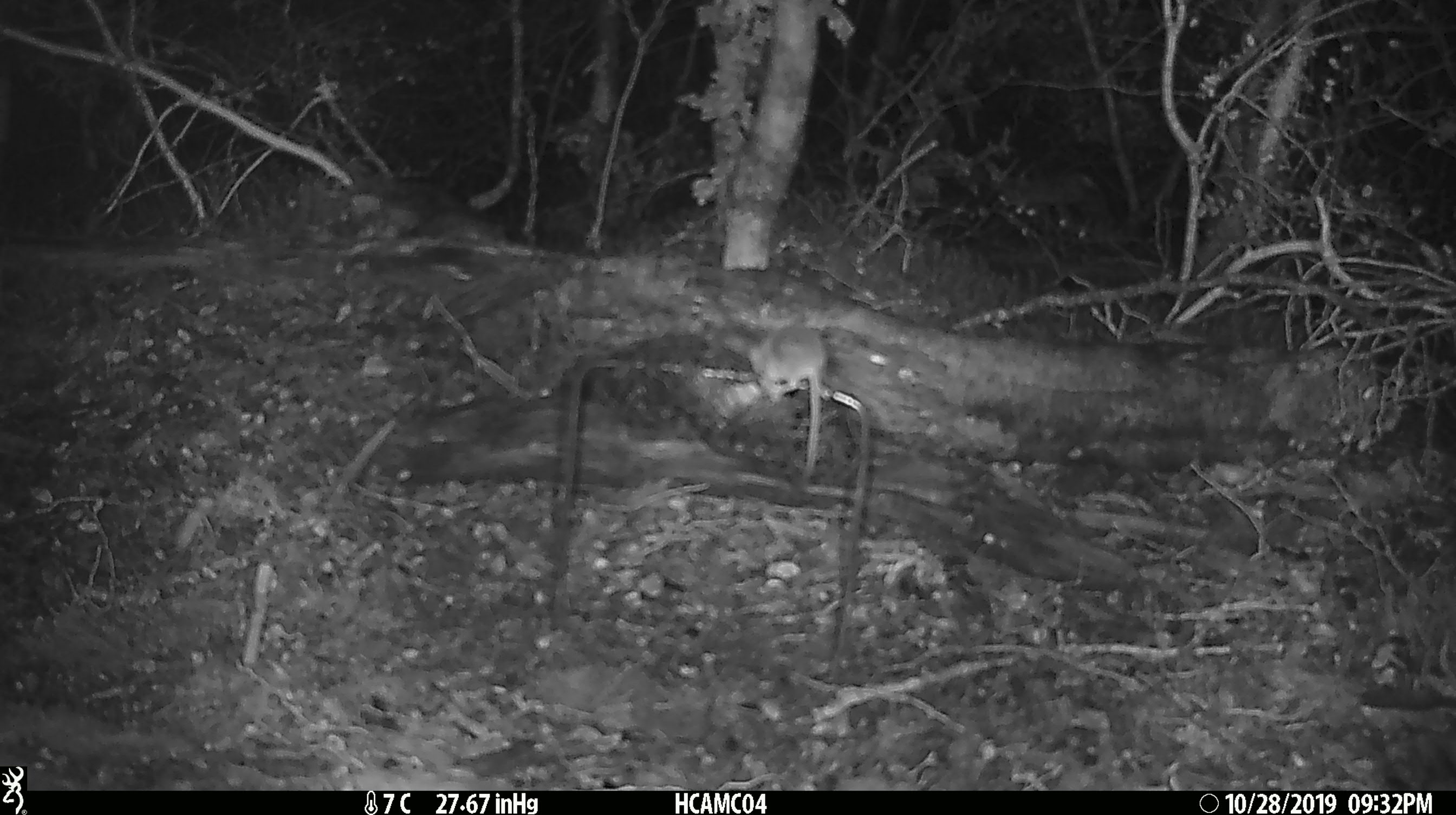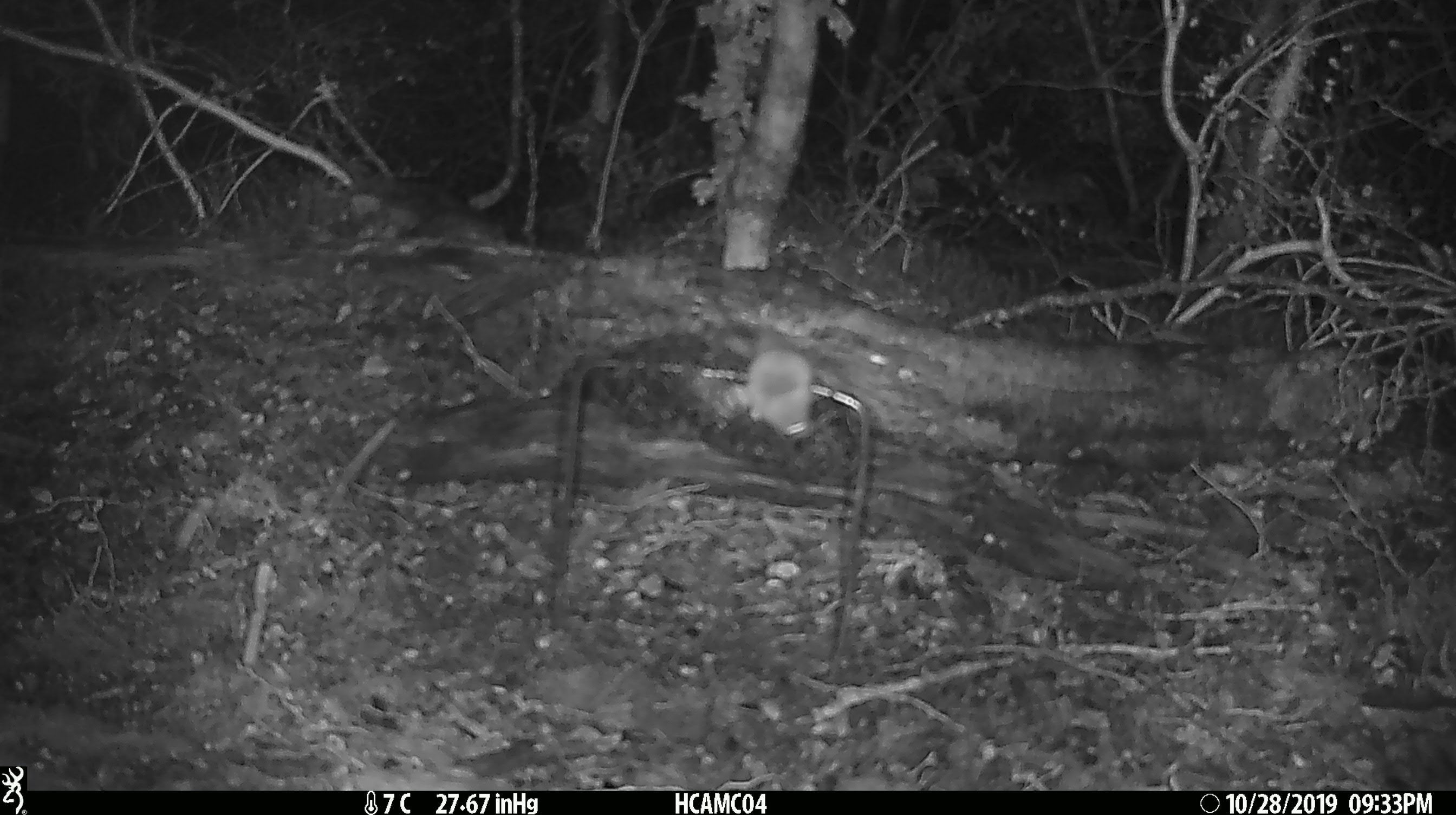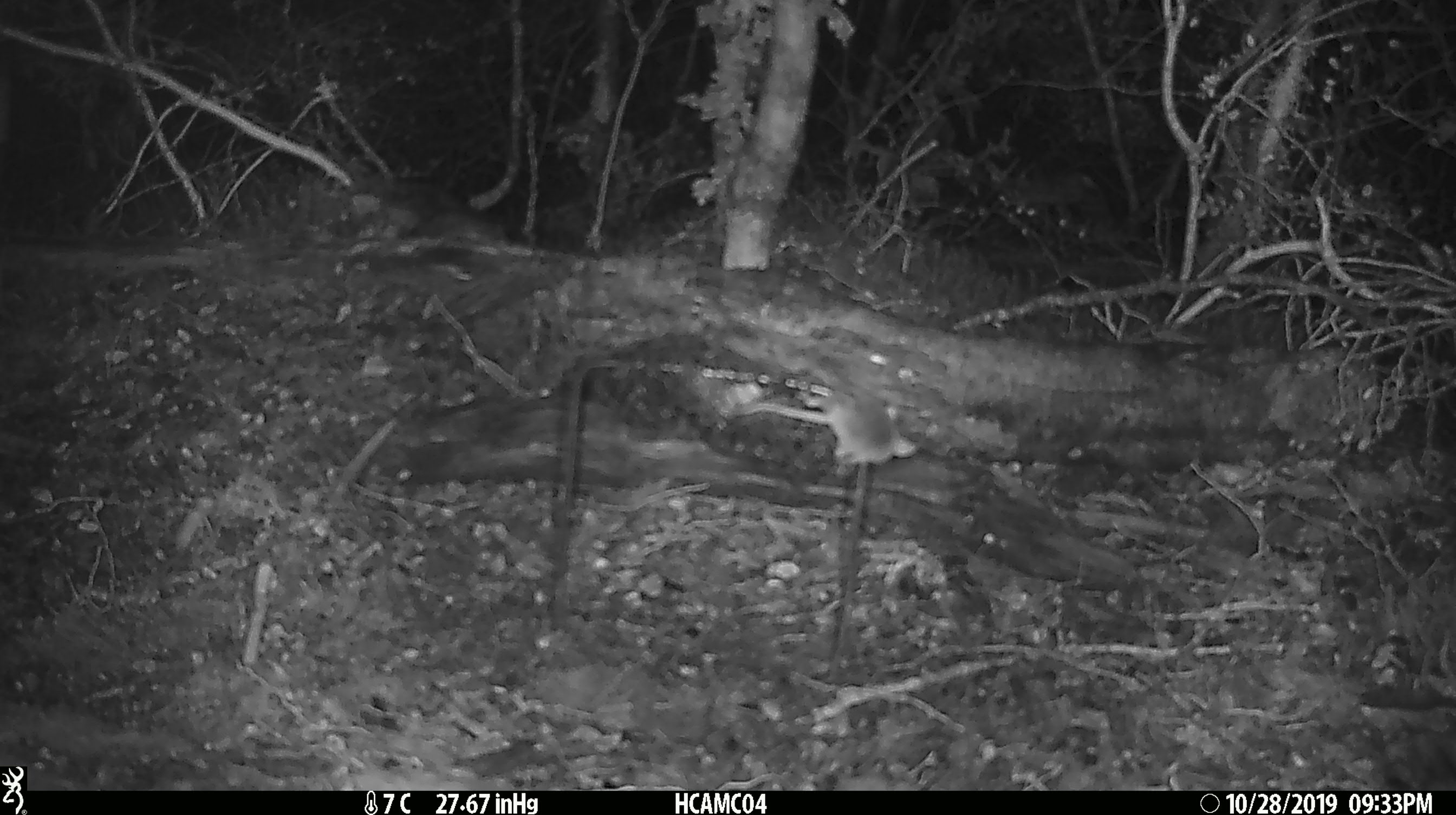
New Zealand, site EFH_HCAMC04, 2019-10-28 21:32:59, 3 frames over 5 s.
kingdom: Animalia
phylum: Chordata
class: Mammalia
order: Rodentia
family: Muridae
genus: Mus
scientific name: Mus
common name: mouse